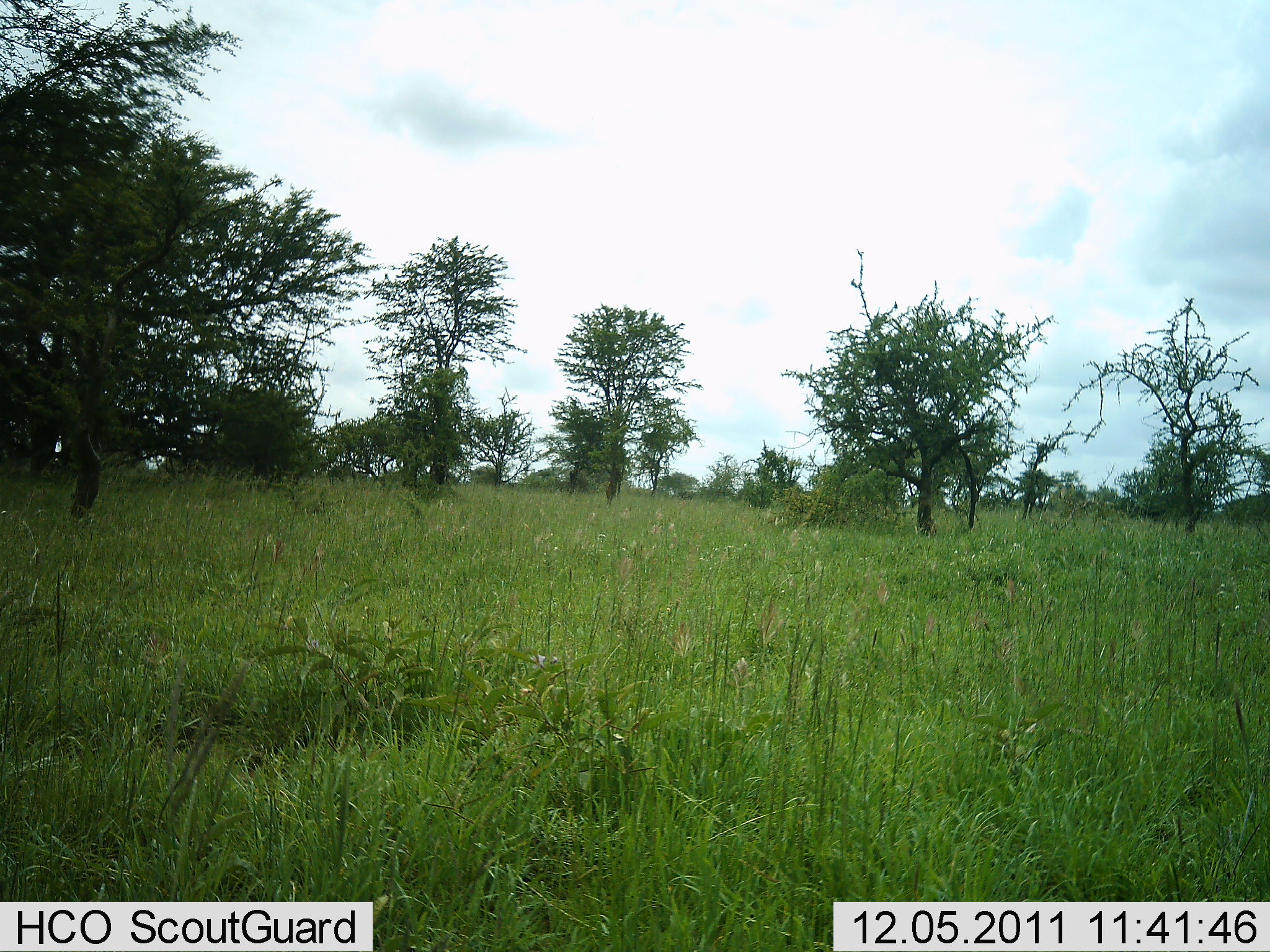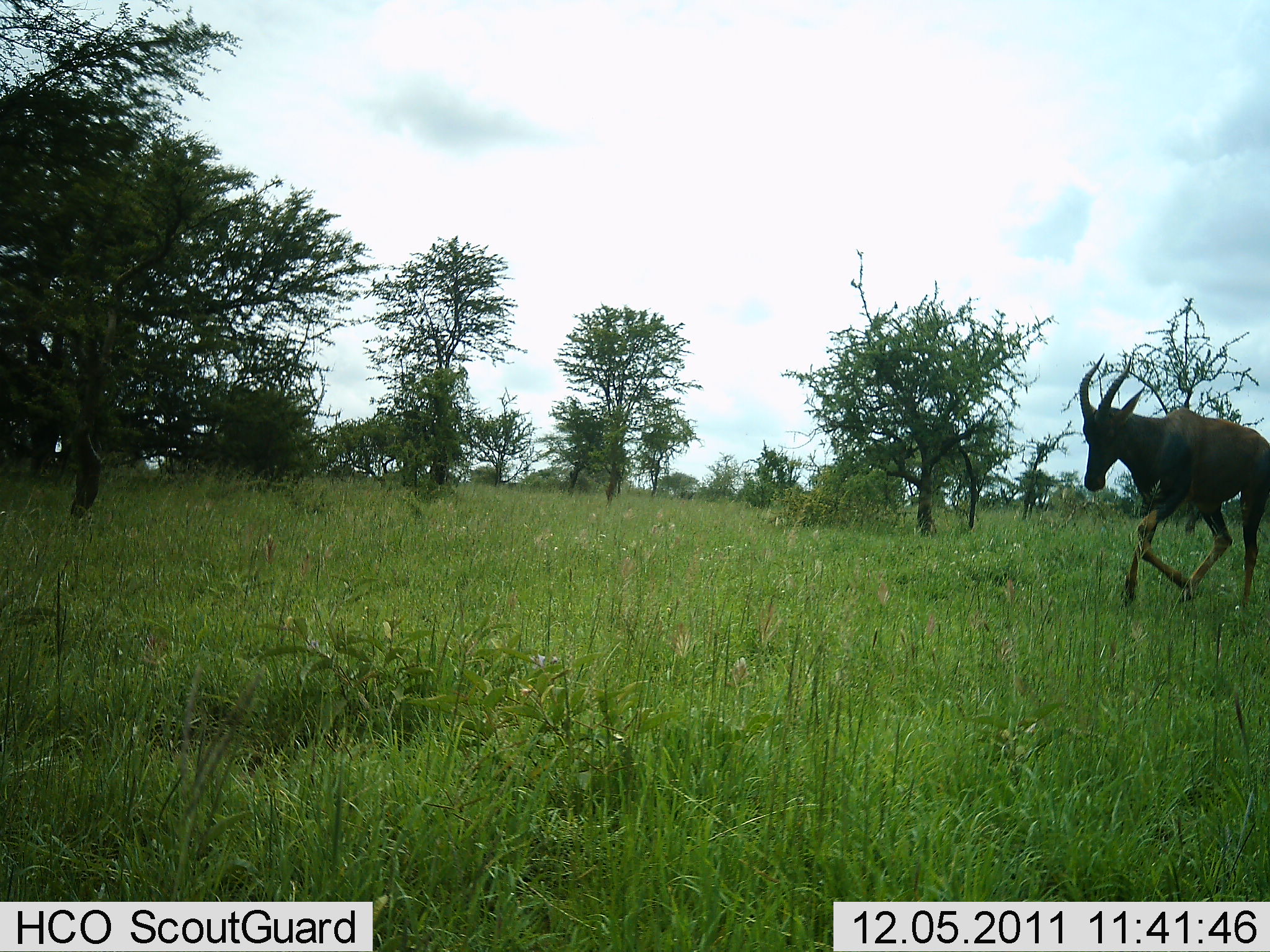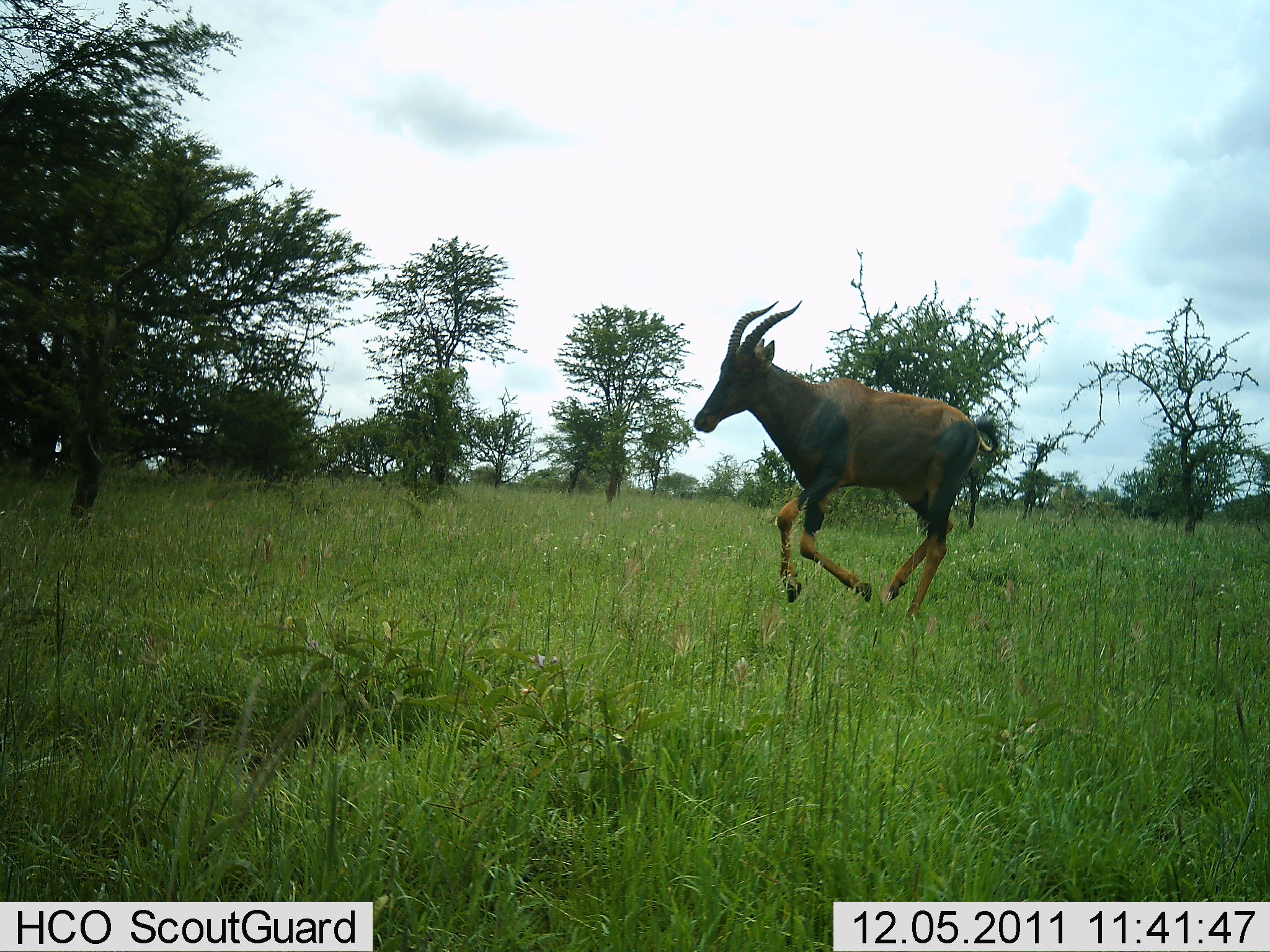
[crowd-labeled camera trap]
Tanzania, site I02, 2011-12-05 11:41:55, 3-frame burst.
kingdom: Animalia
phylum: Chordata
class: Mammalia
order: Artiodactyla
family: Bovidae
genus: Damaliscus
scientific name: Damaliscus lunatus jimela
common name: topi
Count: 1.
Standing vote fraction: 0%.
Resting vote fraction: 0%.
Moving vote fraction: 100%.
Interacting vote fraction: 0%.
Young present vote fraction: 0%.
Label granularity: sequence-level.